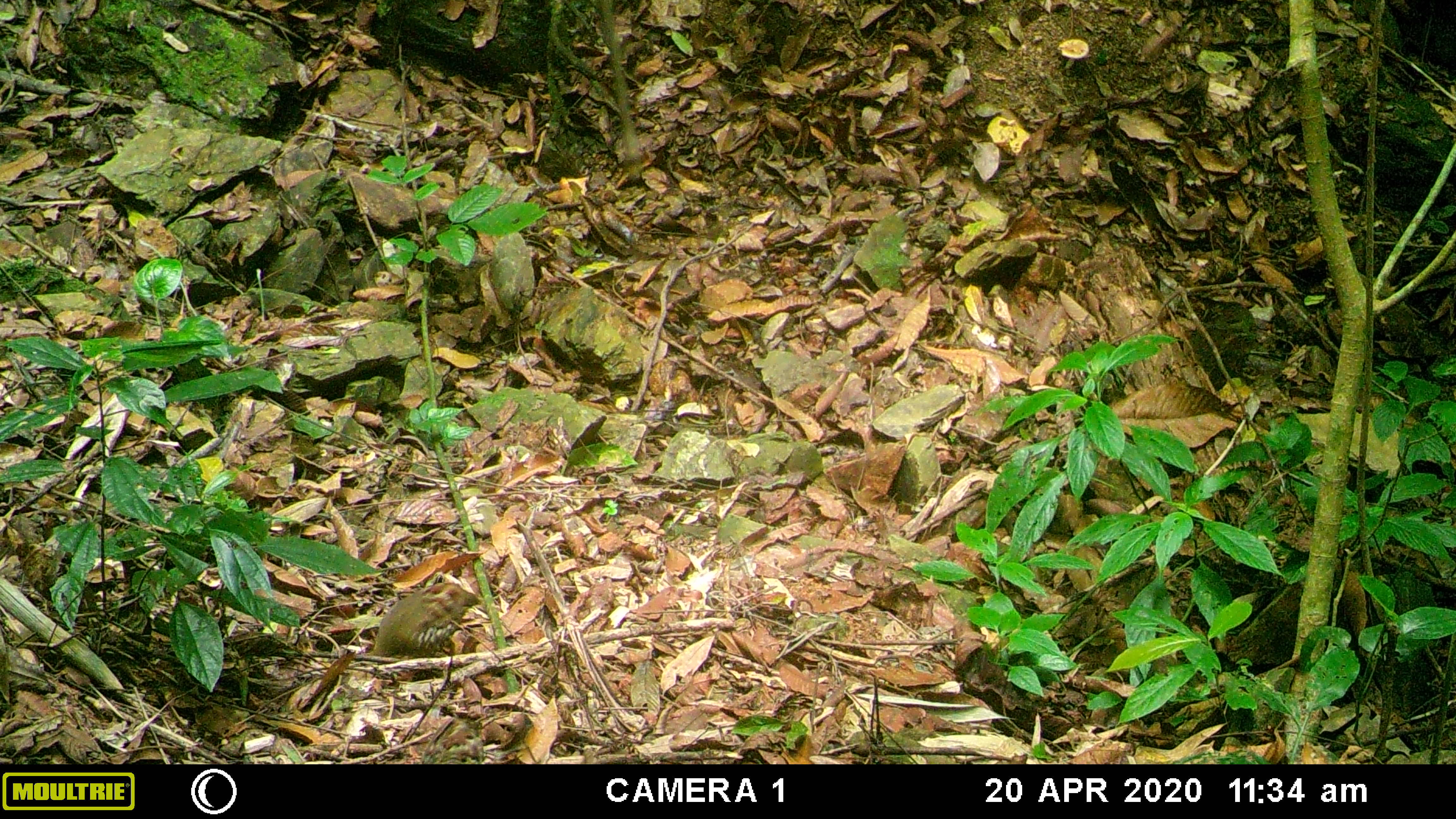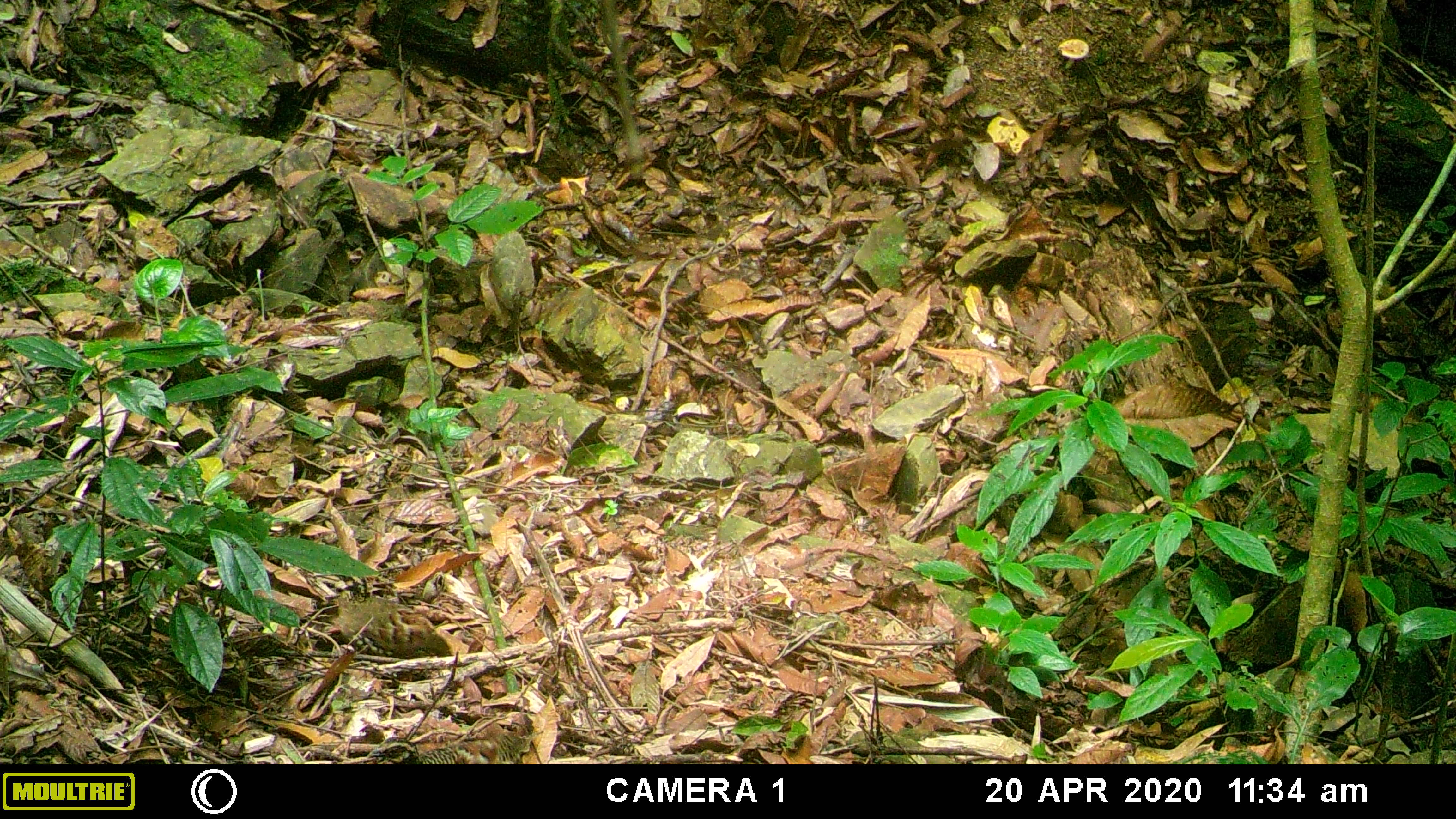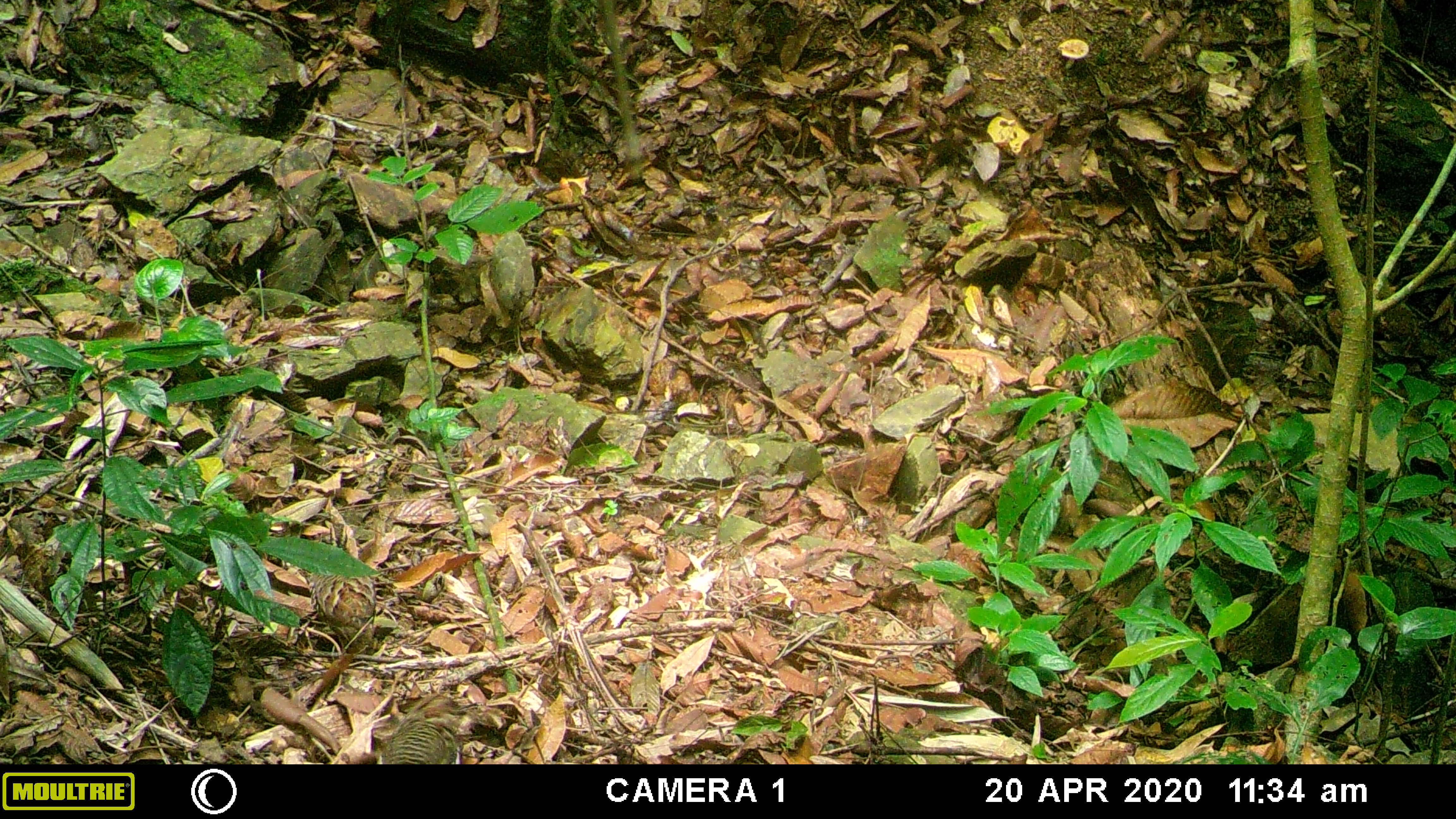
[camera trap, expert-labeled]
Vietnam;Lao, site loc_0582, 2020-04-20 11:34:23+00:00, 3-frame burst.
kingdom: Animalia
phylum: Chordata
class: Aves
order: Galliformes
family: Phasianidae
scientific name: Phasianidae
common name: partridge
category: unidentified partridge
Unidentified partridge (partridge) (Phasianidae). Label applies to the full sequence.